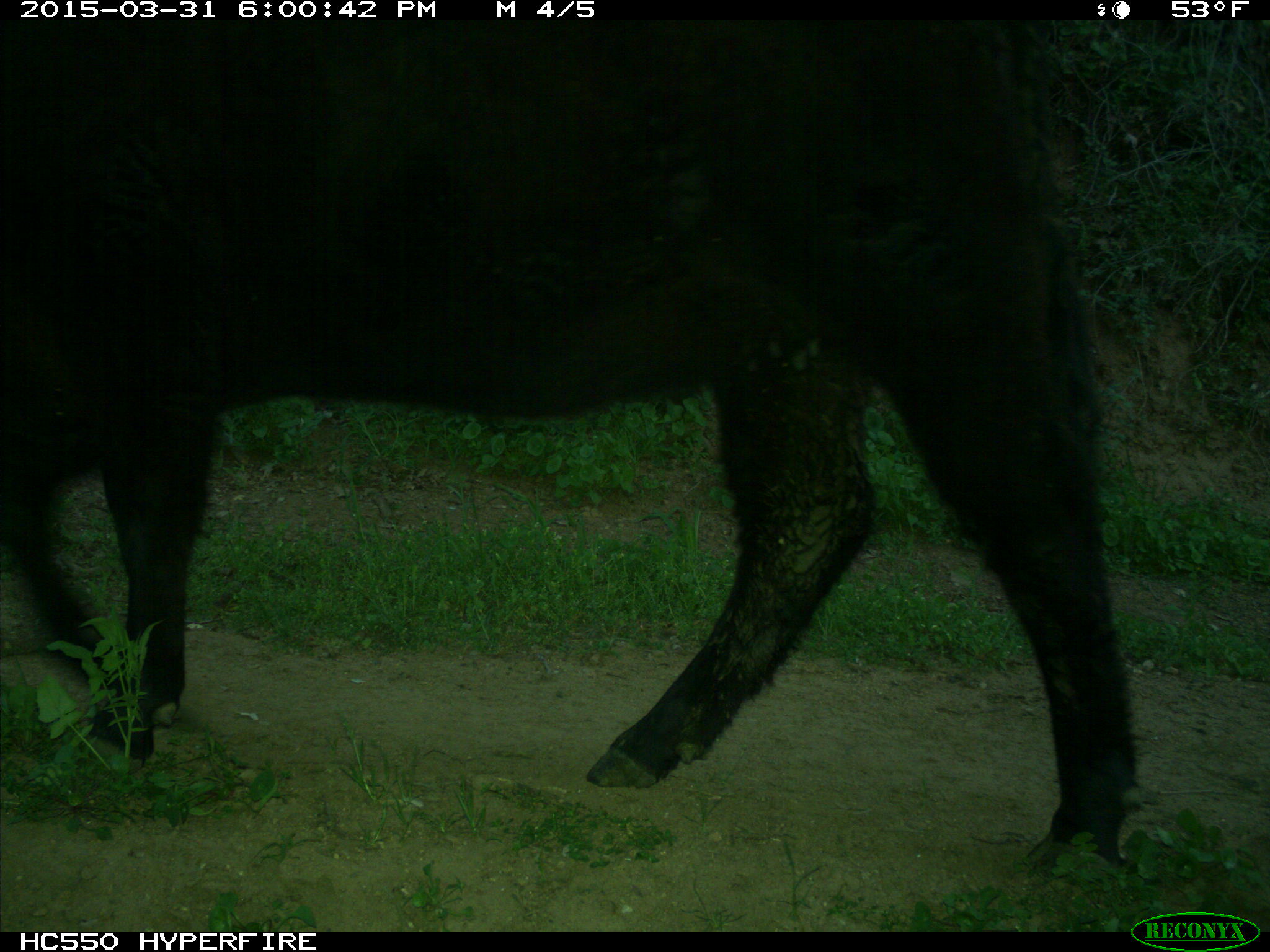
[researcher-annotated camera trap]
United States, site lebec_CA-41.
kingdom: Animalia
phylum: Chordata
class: Mammalia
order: Artiodactyla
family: Bovidae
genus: Bos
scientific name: Bos taurus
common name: domestic cow